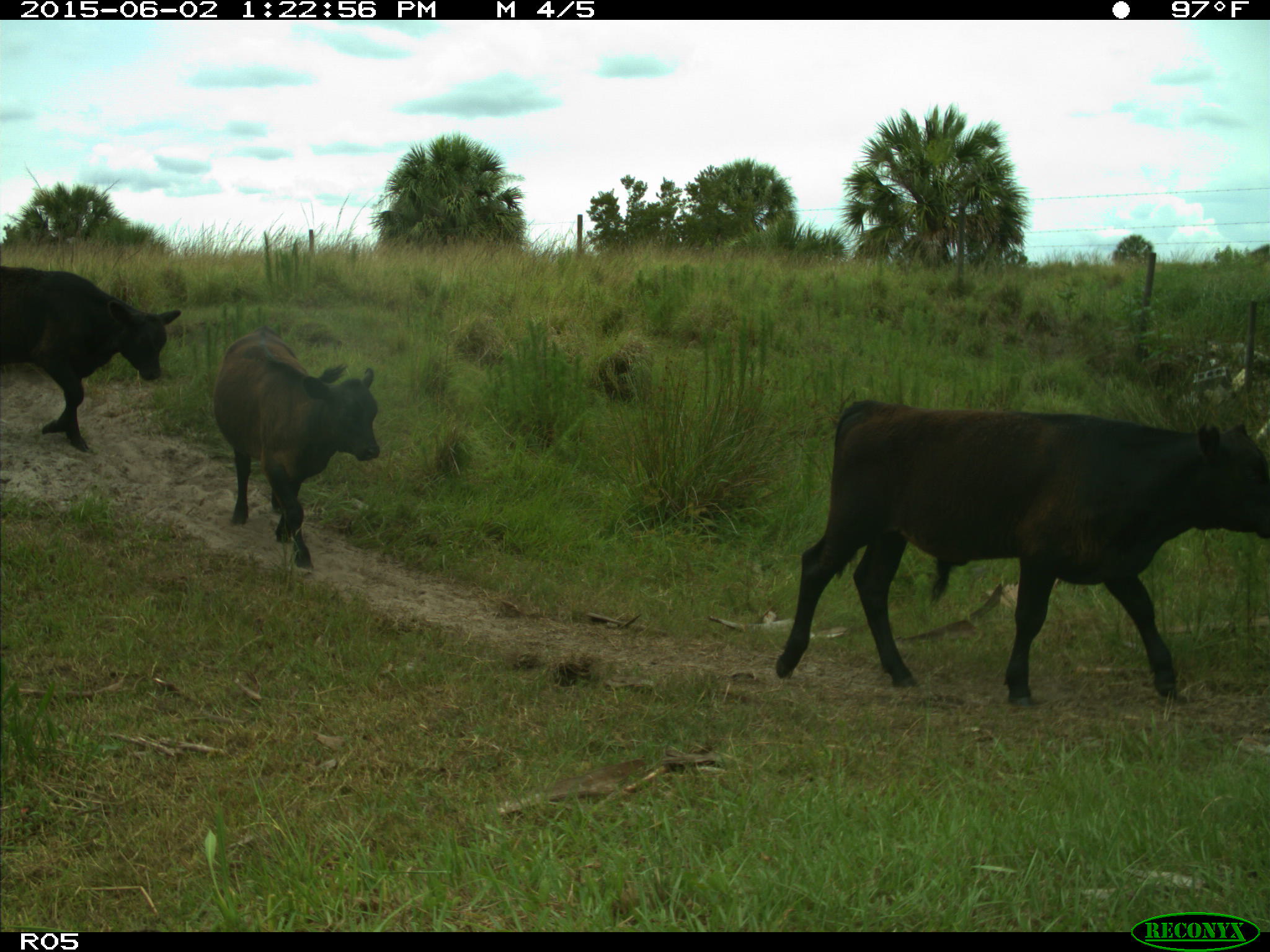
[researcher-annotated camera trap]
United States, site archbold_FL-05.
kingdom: Animalia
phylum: Chordata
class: Mammalia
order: Artiodactyla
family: Bovidae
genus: Bos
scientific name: Bos taurus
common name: domestic cow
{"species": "Bos taurus (domestic cow)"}